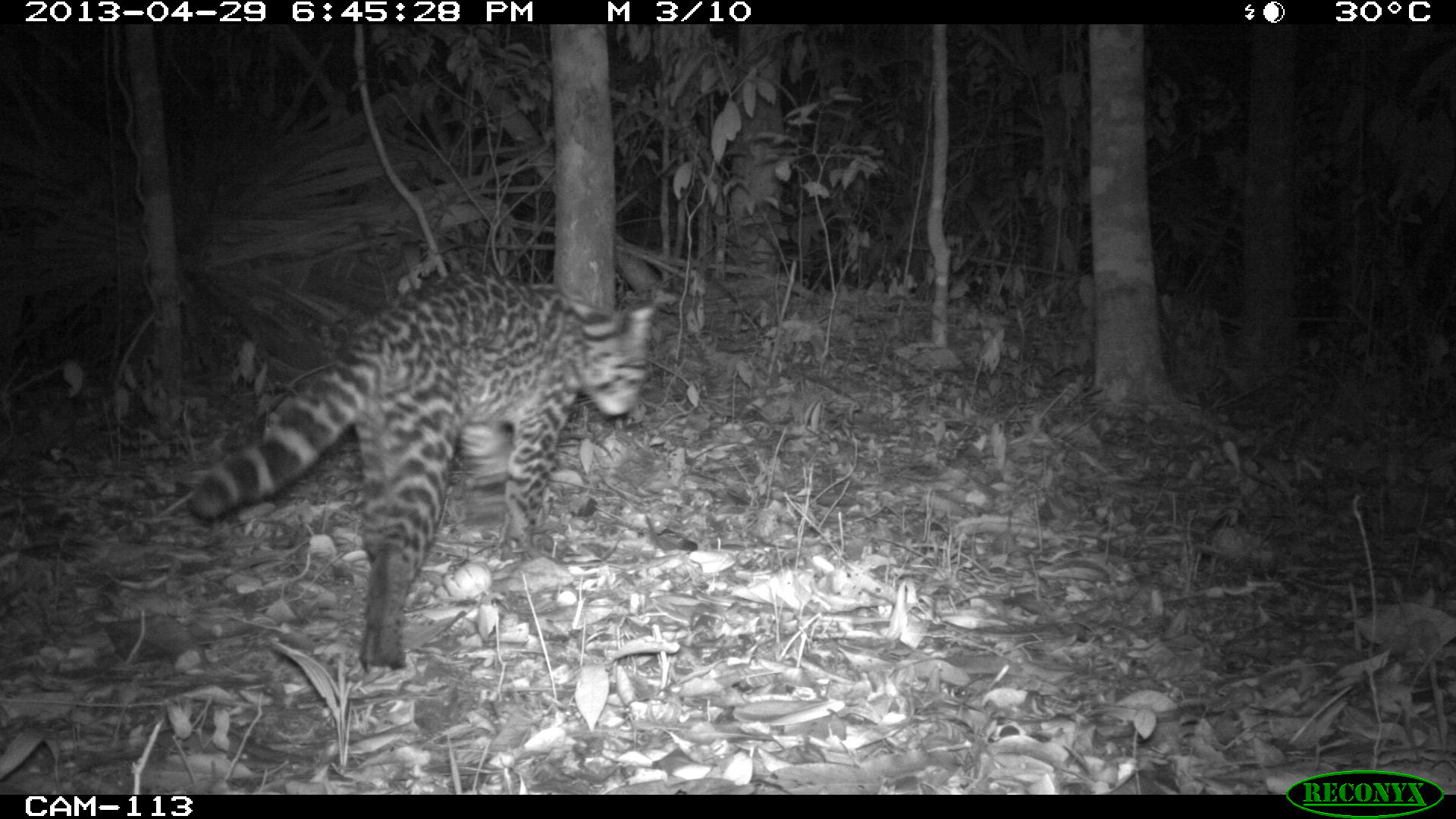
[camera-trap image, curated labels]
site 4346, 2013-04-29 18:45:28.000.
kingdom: Animalia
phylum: Chordata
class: Mammalia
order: Carnivora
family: Felidae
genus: Leopardus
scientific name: Leopardus wiedii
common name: margay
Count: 1.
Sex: female.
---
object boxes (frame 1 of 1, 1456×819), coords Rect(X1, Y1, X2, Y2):
leopardus wiedii: Rect(183, 271, 653, 675)